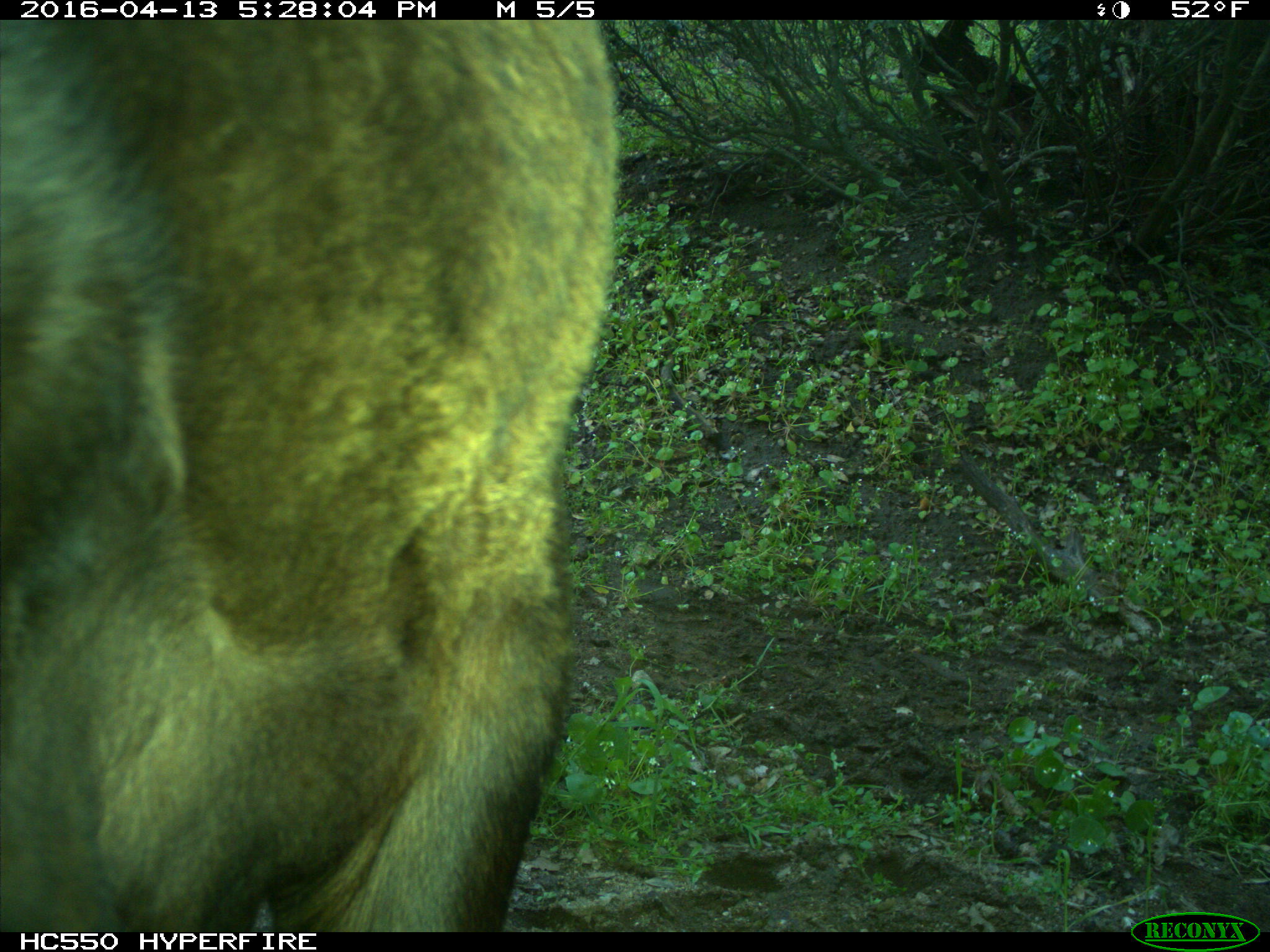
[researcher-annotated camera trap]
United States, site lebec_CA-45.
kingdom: Animalia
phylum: Chordata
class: Mammalia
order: Artiodactyla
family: Bovidae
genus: Bos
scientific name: Bos taurus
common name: domestic cow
Bos taurus (domestic cow).